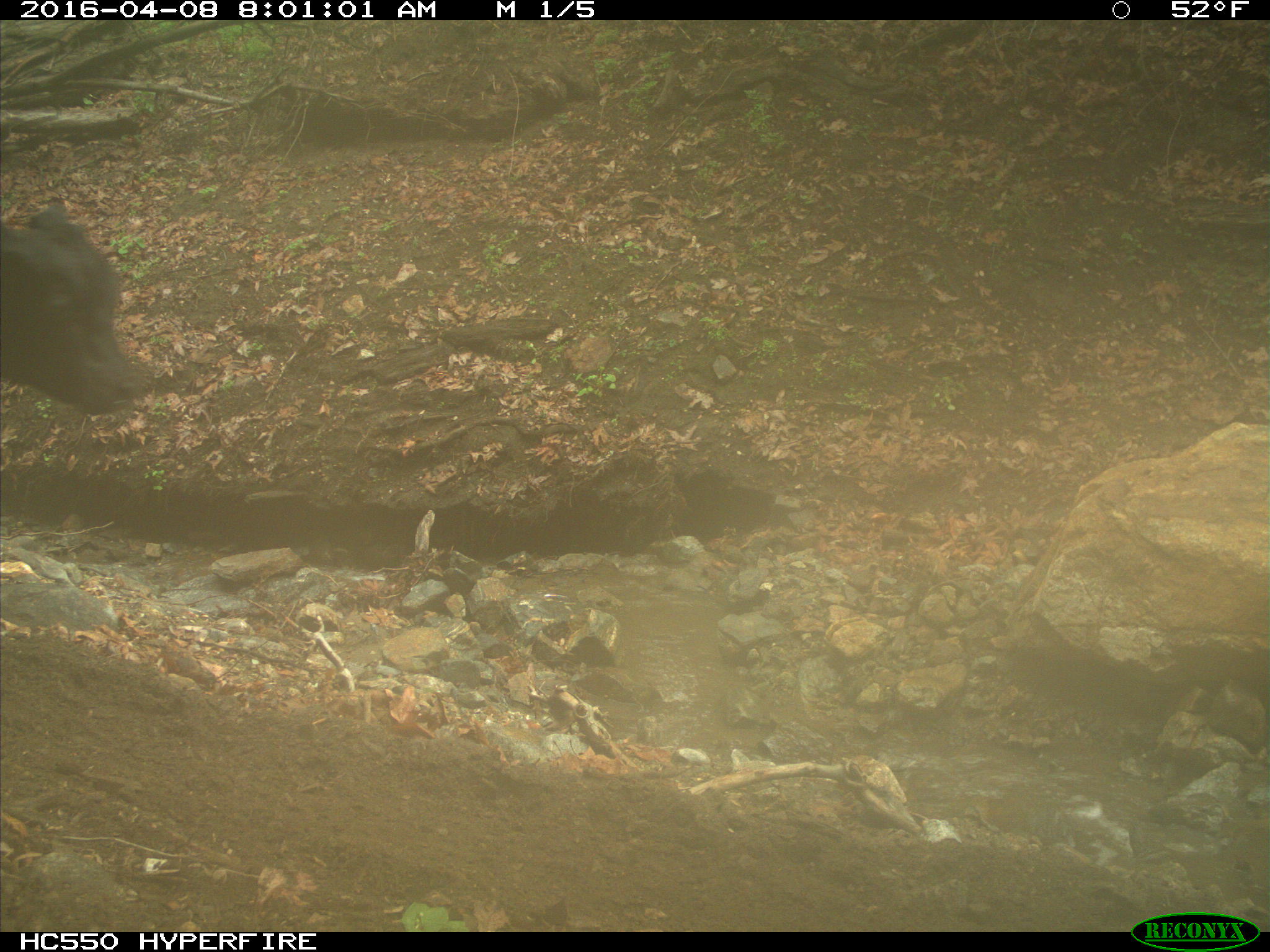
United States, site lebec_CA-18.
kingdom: Animalia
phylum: Chordata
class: Mammalia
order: Artiodactyla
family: Bovidae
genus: Bos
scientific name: Bos taurus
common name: domestic cow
Bos taurus (domestic cow).